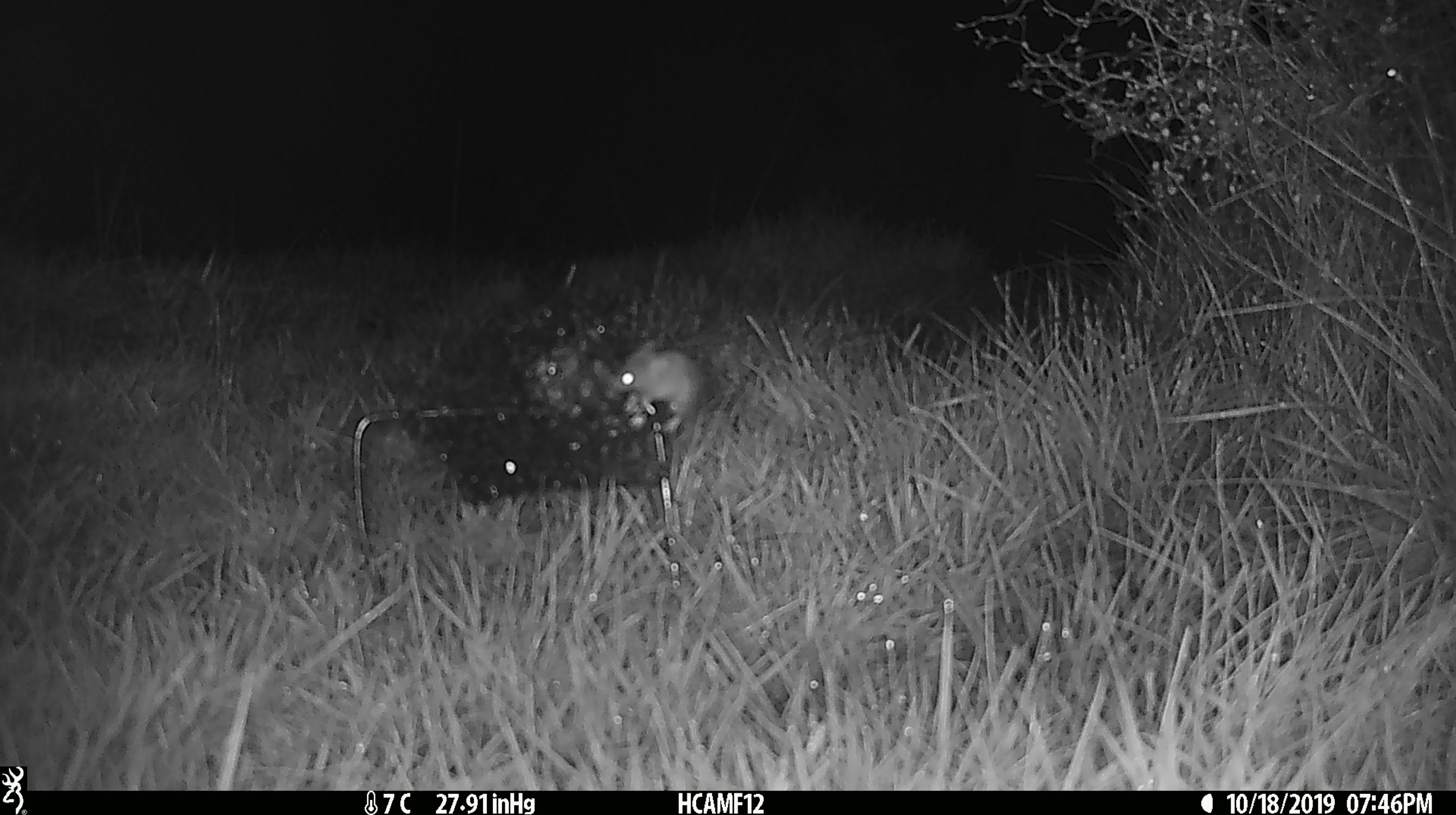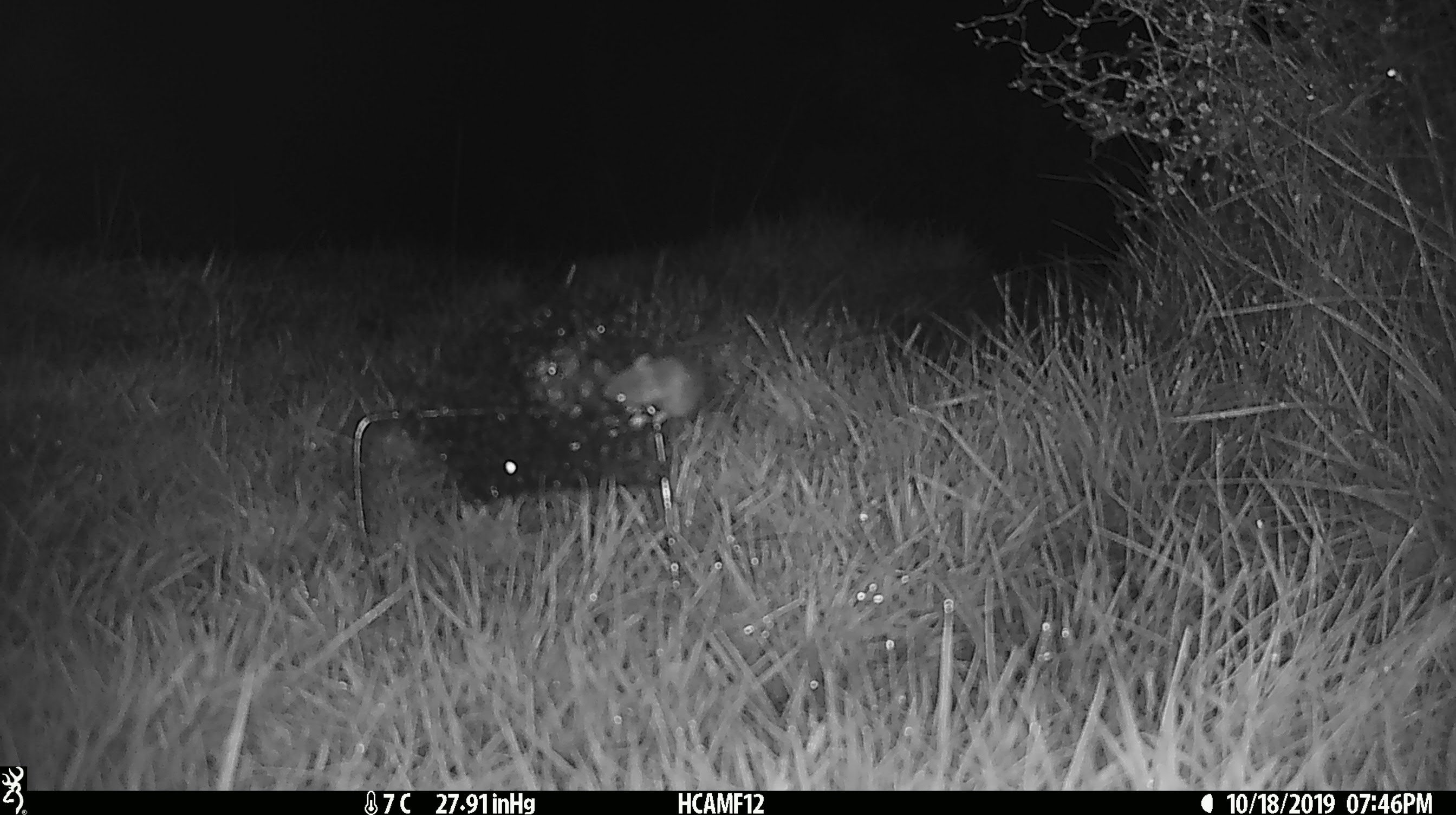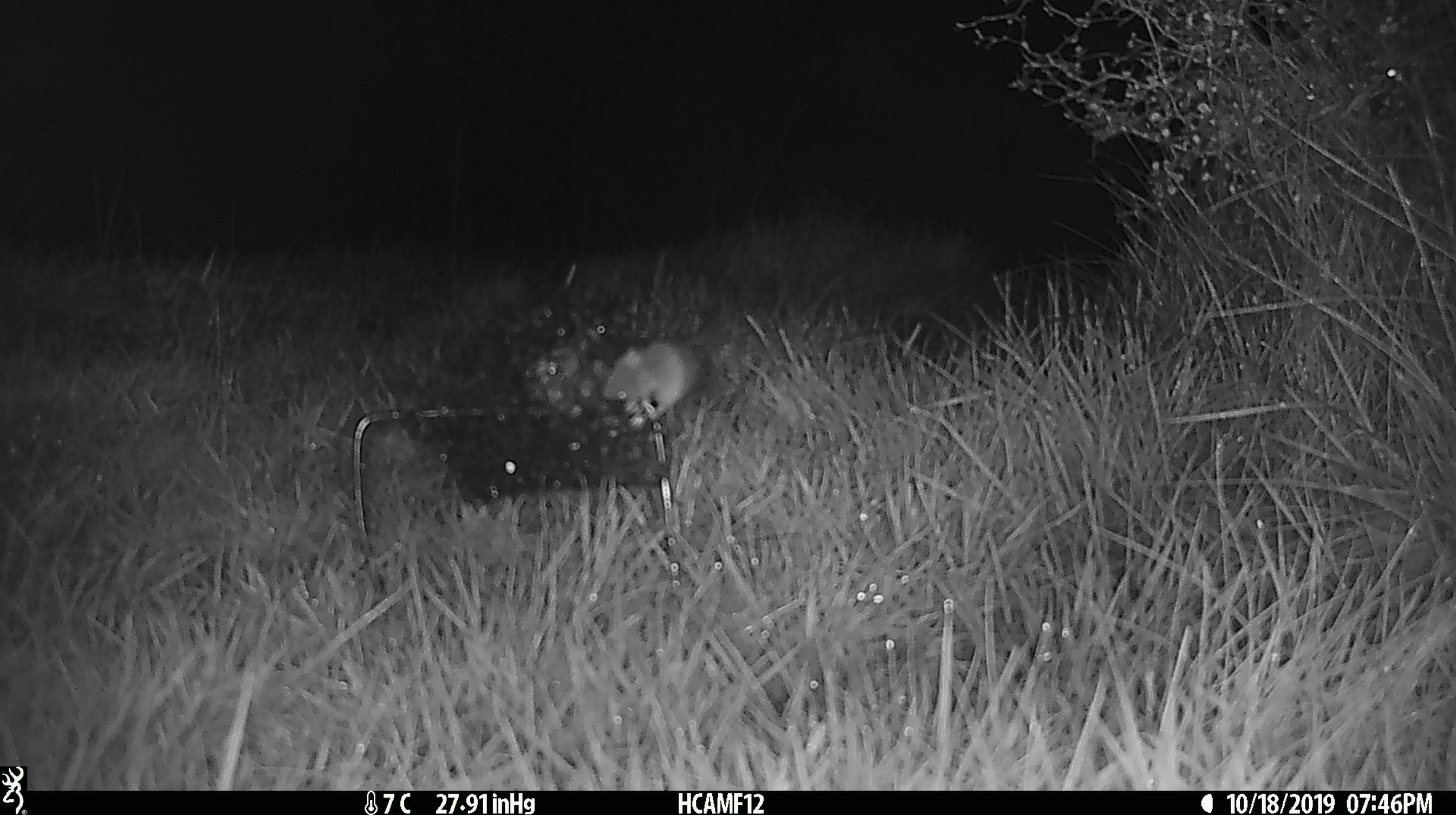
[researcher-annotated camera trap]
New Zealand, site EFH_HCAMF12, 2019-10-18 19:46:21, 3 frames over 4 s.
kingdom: Animalia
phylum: Chordata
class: Mammalia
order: Rodentia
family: Muridae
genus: Mus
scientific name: Mus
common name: mouse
Mouse (Mus).